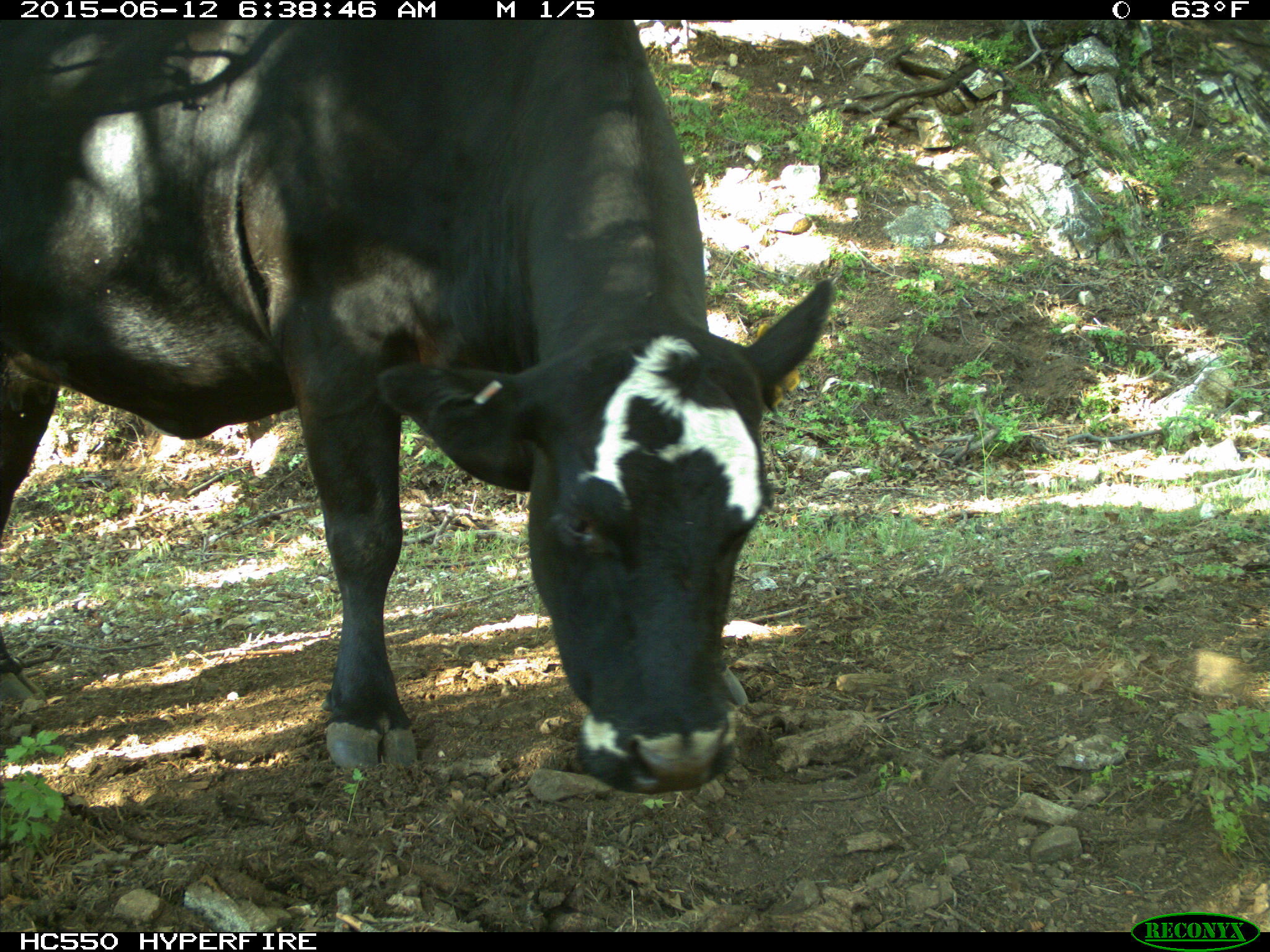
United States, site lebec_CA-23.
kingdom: Animalia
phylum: Chordata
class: Mammalia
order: Artiodactyla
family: Bovidae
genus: Bos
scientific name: Bos taurus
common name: domestic cow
Bos taurus (domestic cow).